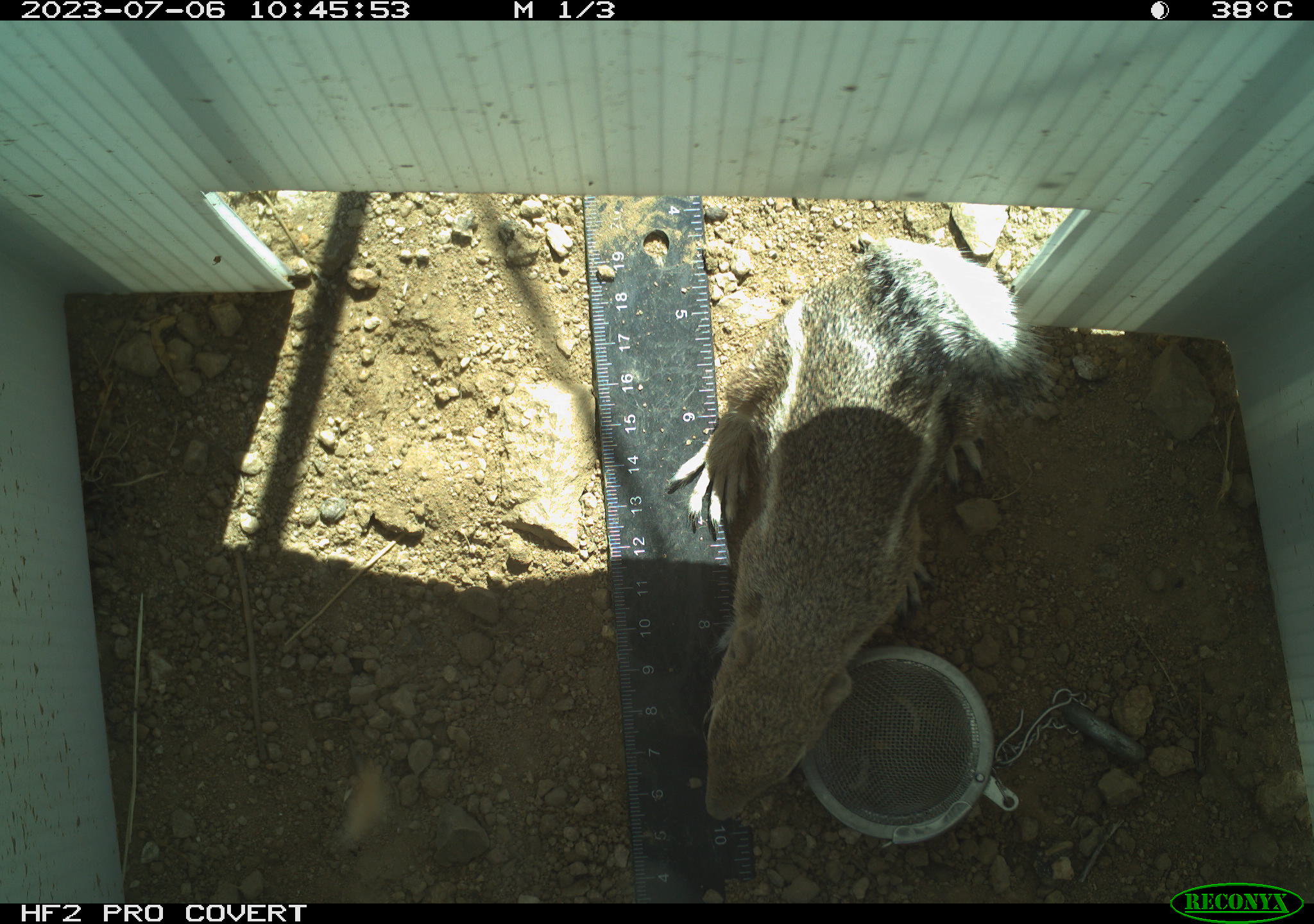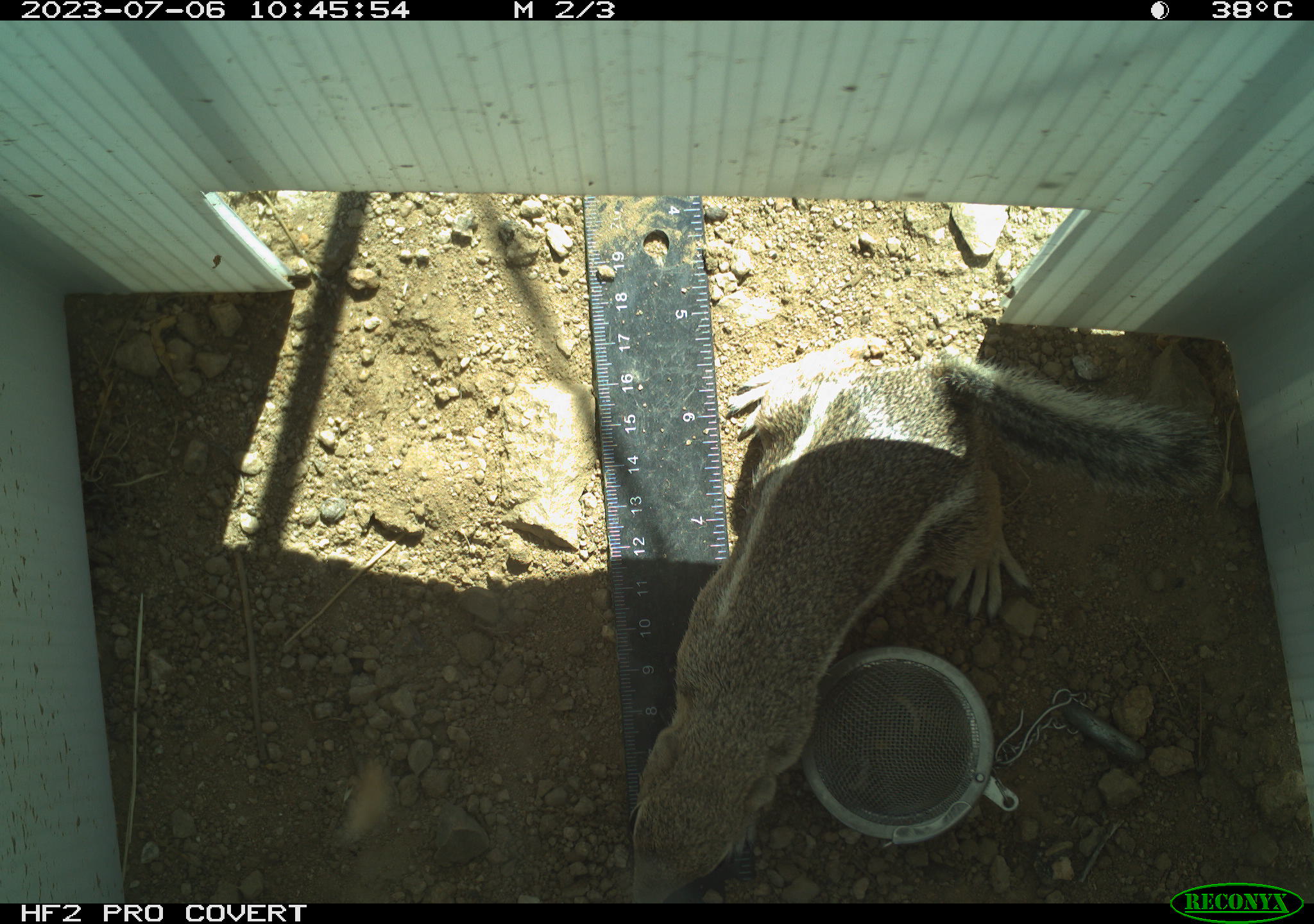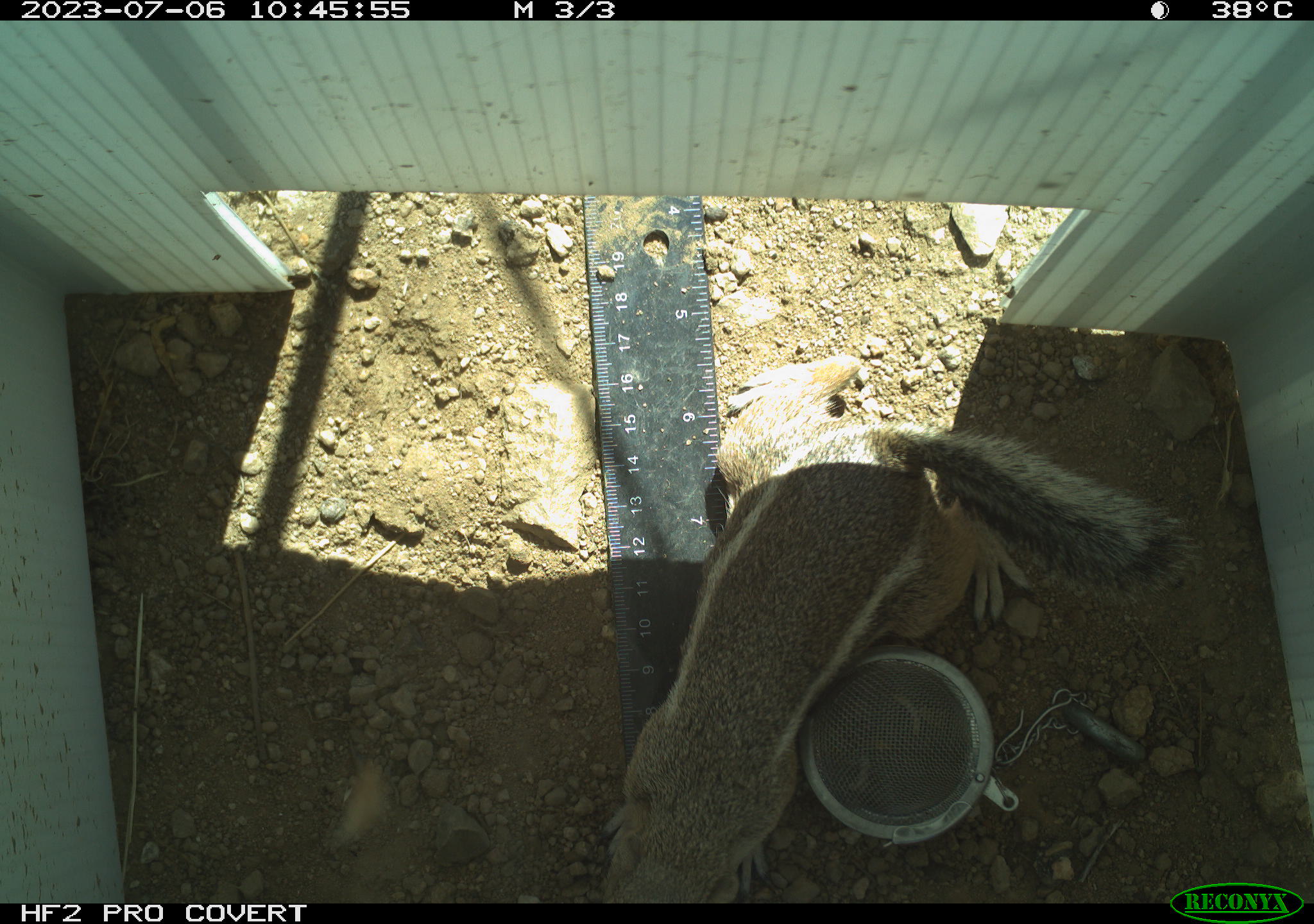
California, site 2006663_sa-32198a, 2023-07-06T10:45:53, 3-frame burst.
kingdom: Animalia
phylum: Chordata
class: Mammalia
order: Rodentia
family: Sciuridae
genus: Ammospermophilus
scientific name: Ammospermophilus leucurus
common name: white-tailed antelope squirrel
White-tailed antelope squirrel (Ammospermophilus leucurus).